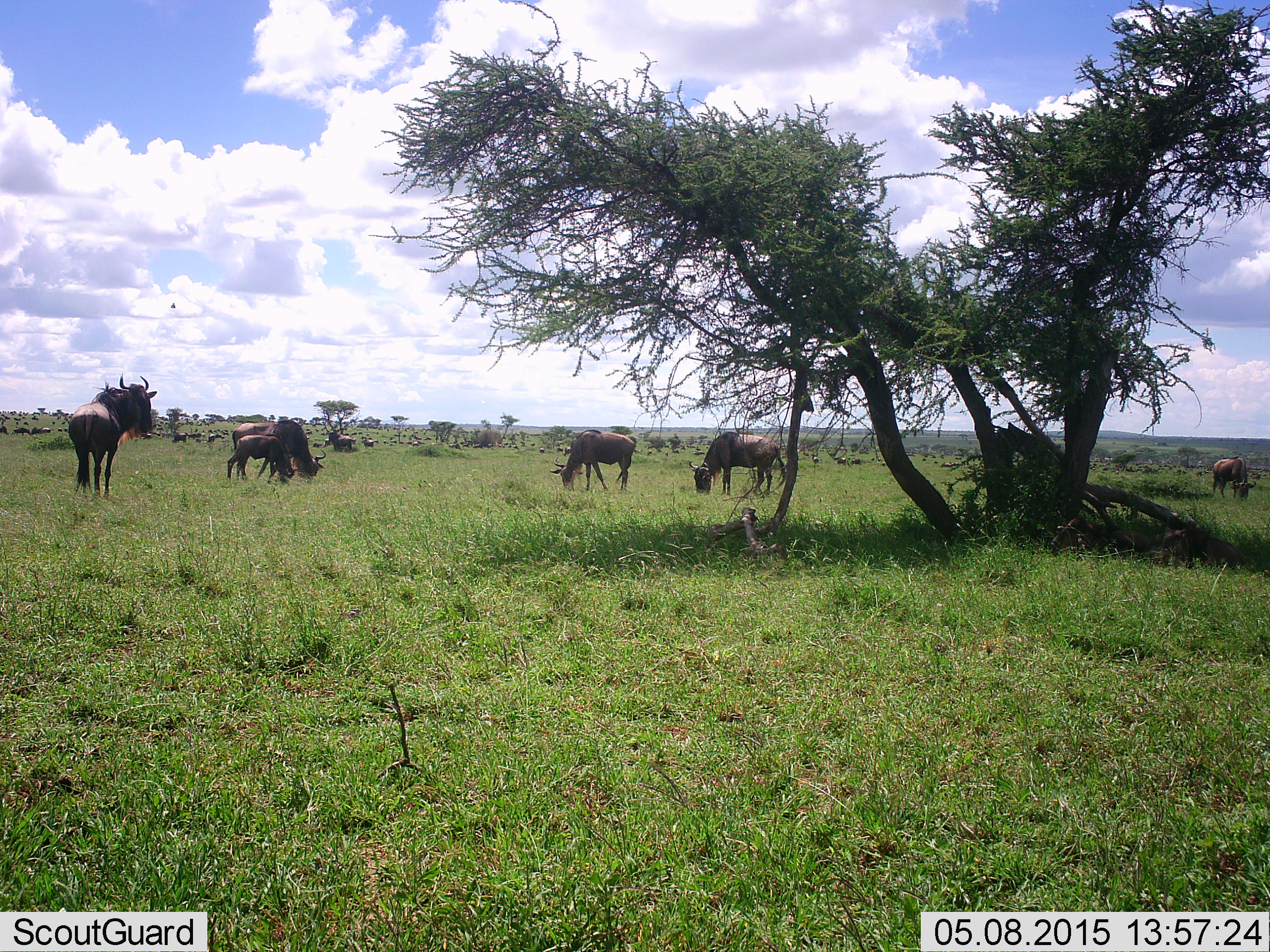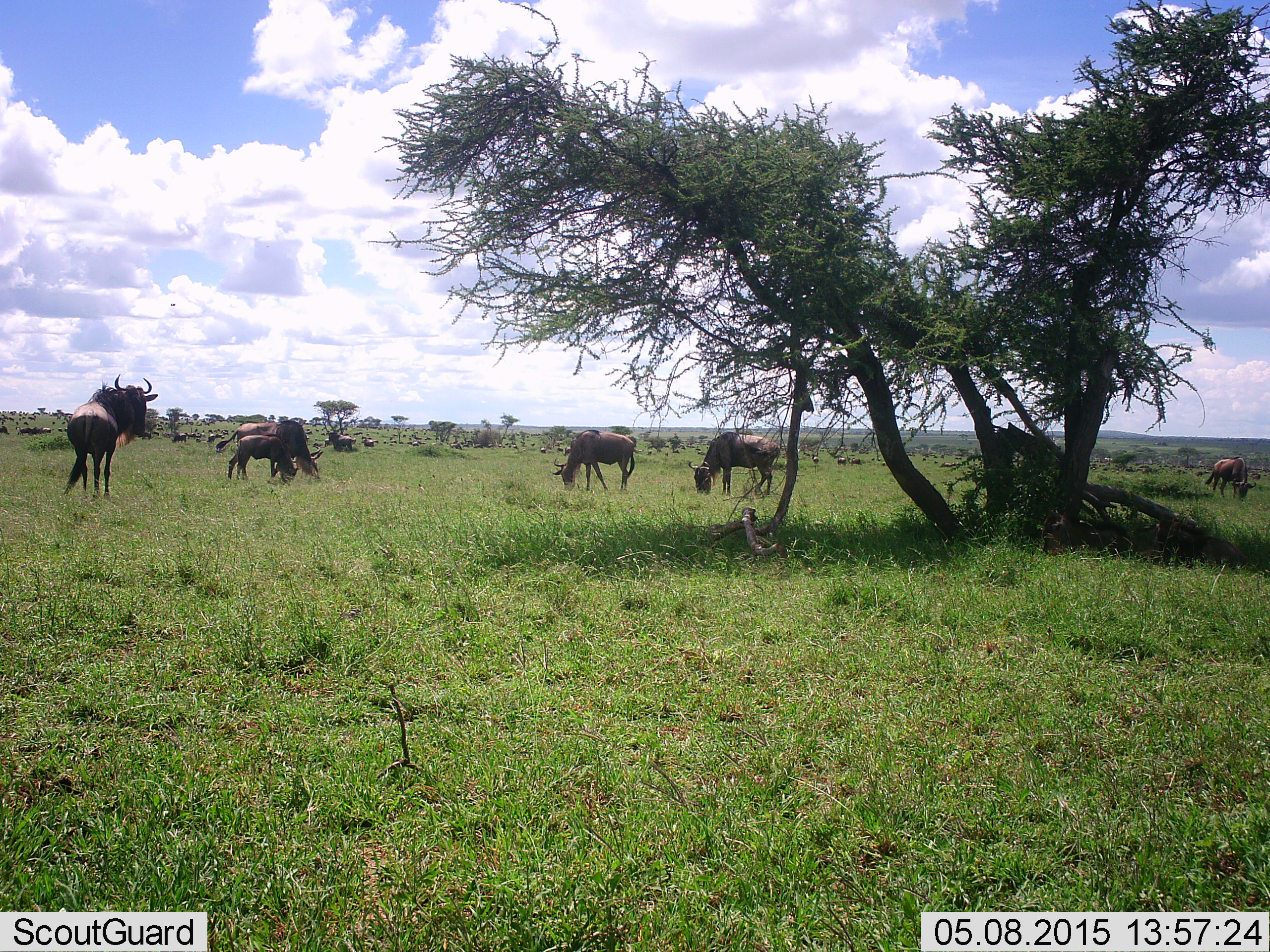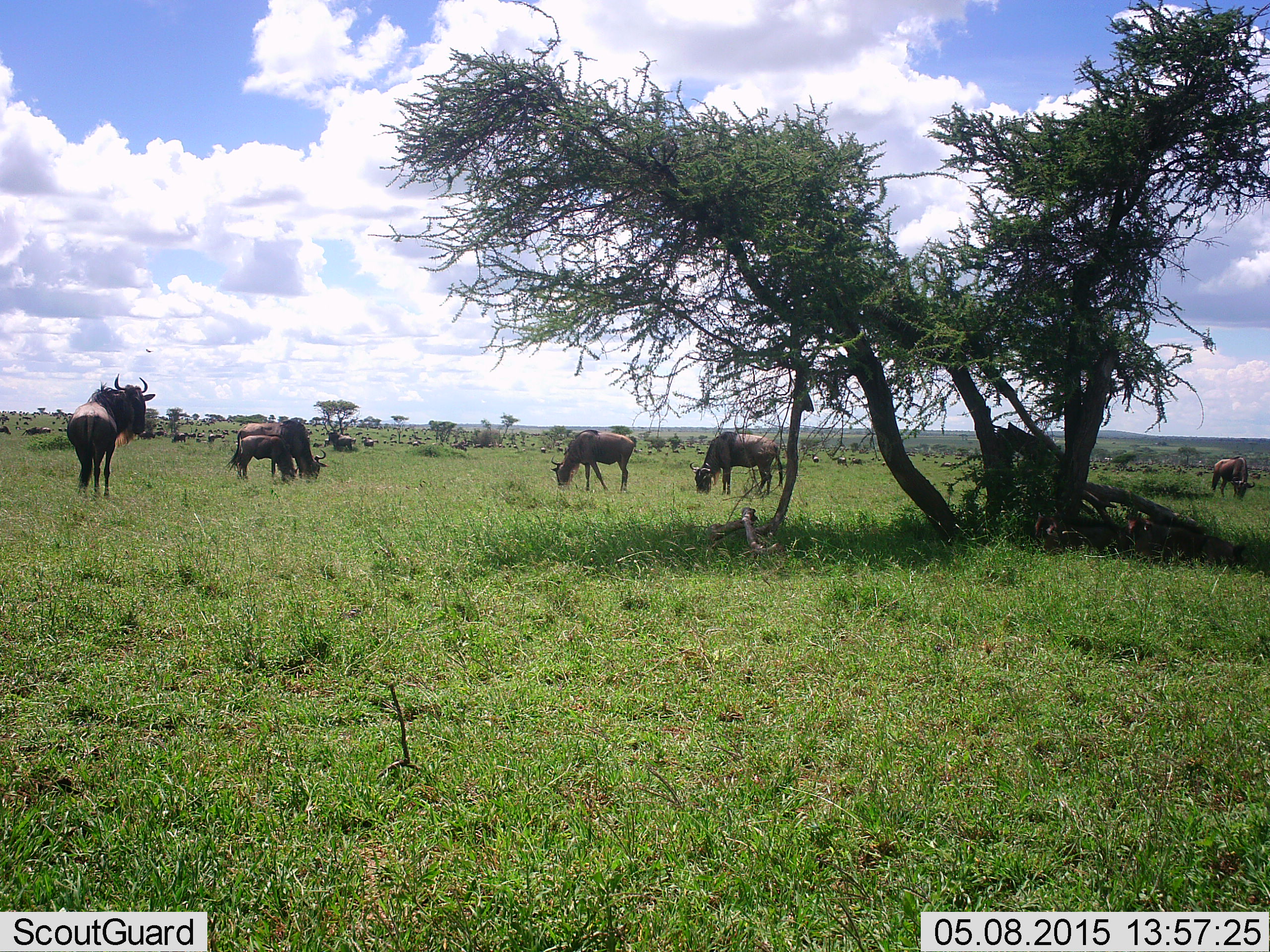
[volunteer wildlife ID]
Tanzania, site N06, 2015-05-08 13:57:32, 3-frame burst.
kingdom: Animalia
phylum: Chordata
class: Mammalia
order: Artiodactyla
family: Bovidae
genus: Connochaetes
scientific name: Connochaetes taurinus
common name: blue wildebeest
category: wildebeest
Wildebeest (blue wildebeest) (Connochaetes taurinus), count 11-50. Behavior (volunteer vote fractions): standing 50%, resting 30%, moving 30%, interacting 0%. Young present (vote fraction): 10%. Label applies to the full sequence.